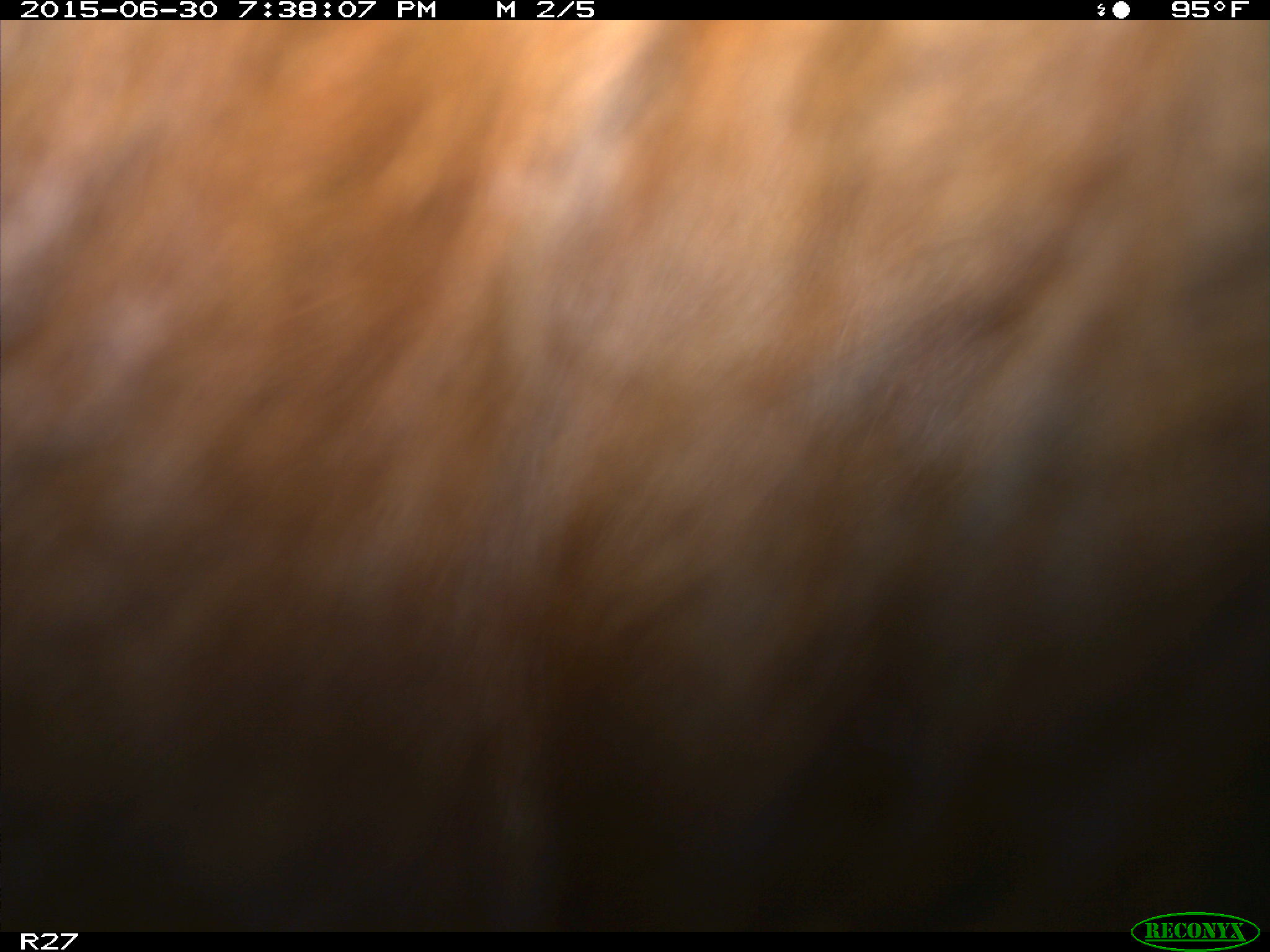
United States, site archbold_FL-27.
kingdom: Animalia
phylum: Chordata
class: Mammalia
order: Artiodactyla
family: Bovidae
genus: Bos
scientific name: Bos taurus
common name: domestic cow